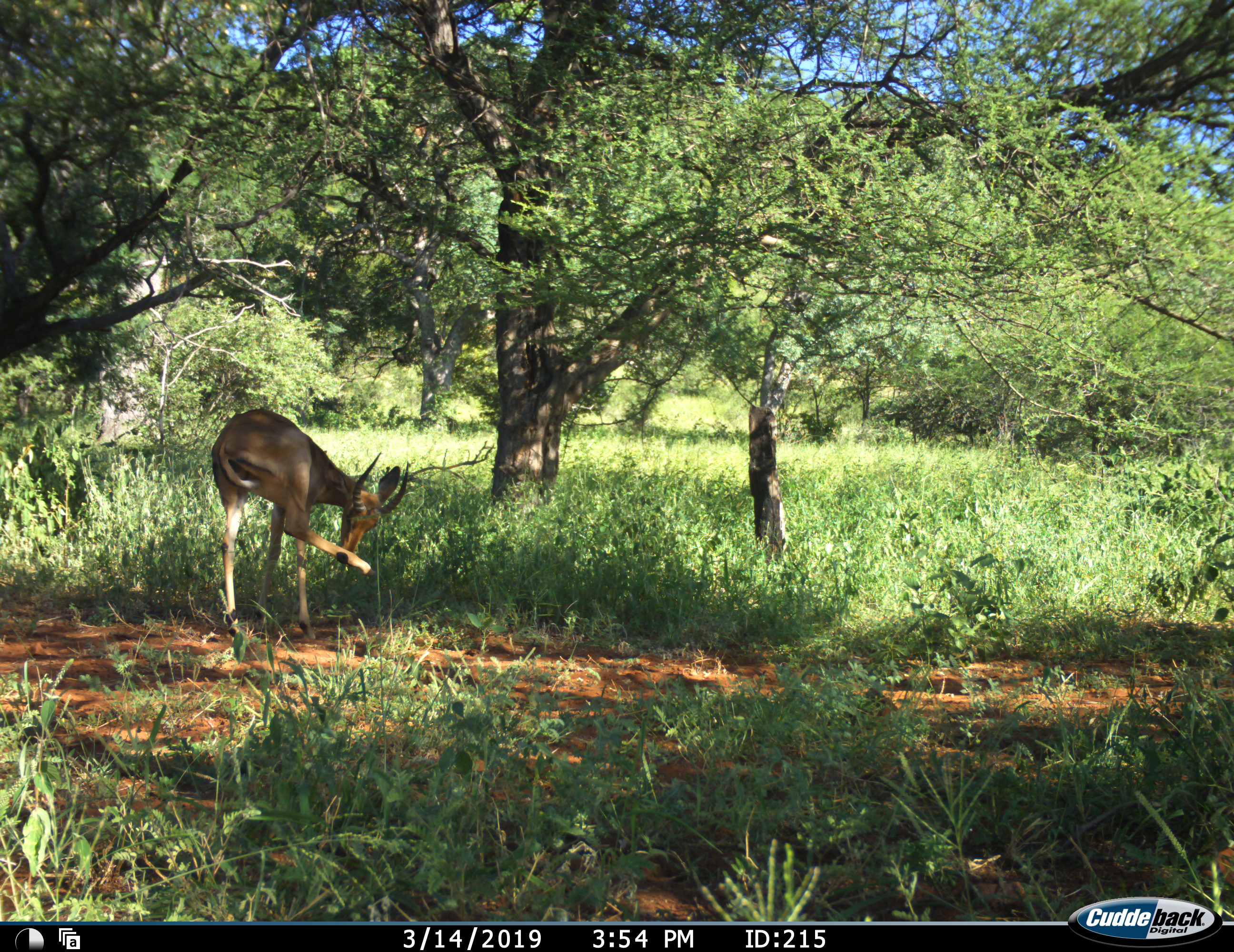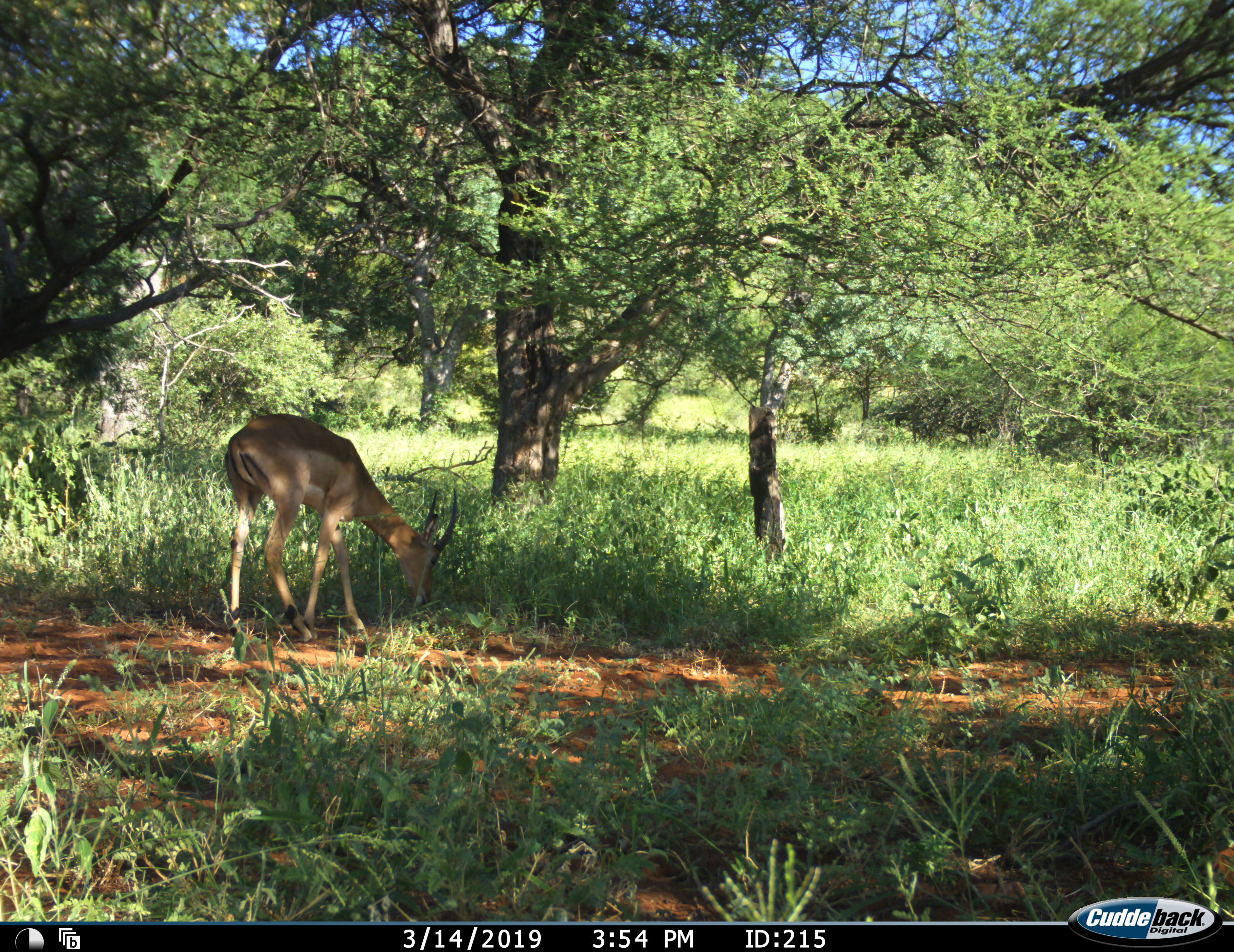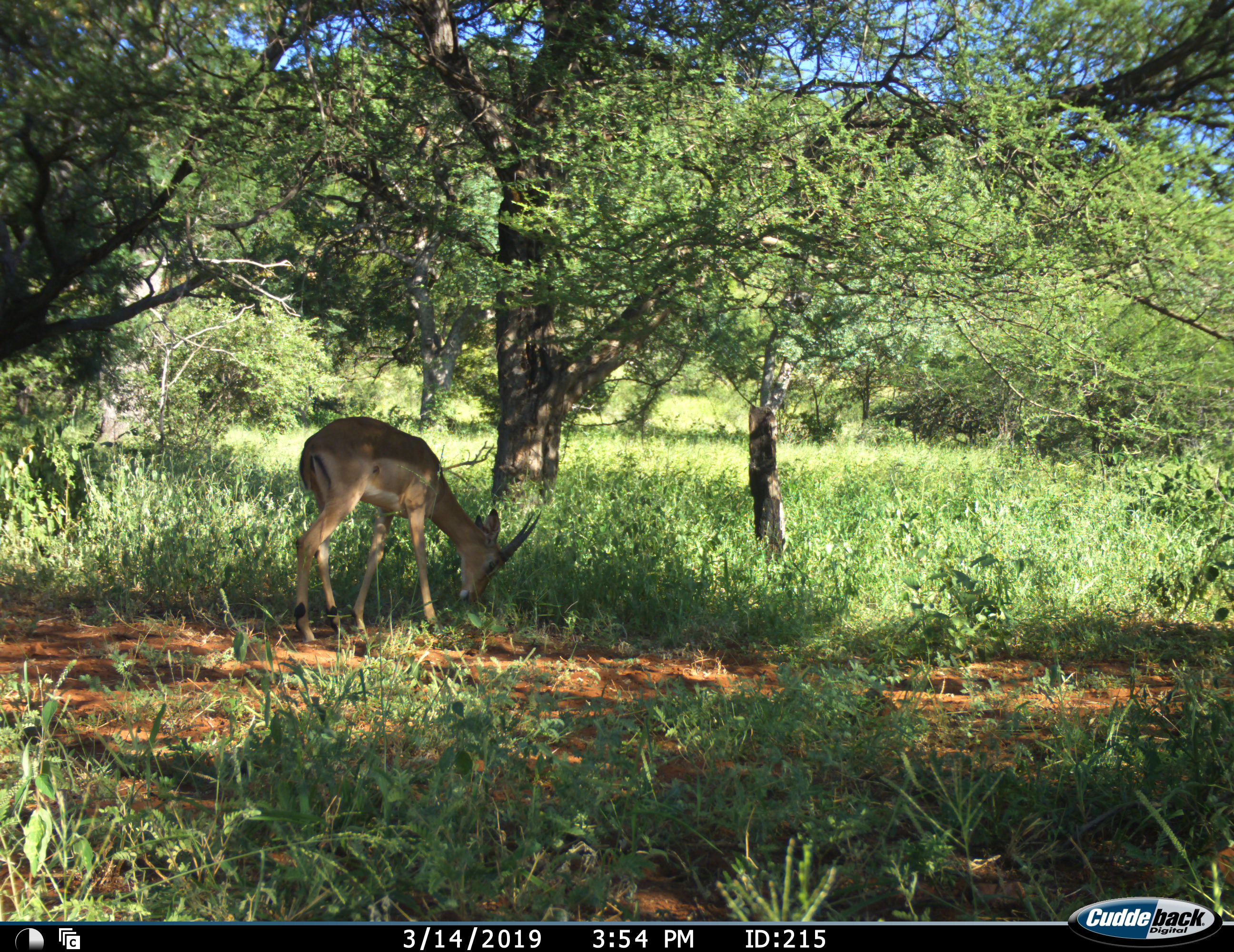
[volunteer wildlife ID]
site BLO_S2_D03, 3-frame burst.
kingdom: Animalia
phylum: Chordata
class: Mammalia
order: Artiodactyla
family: Bovidae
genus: Aepyceros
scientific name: Aepyceros melampus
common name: impala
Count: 1.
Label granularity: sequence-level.